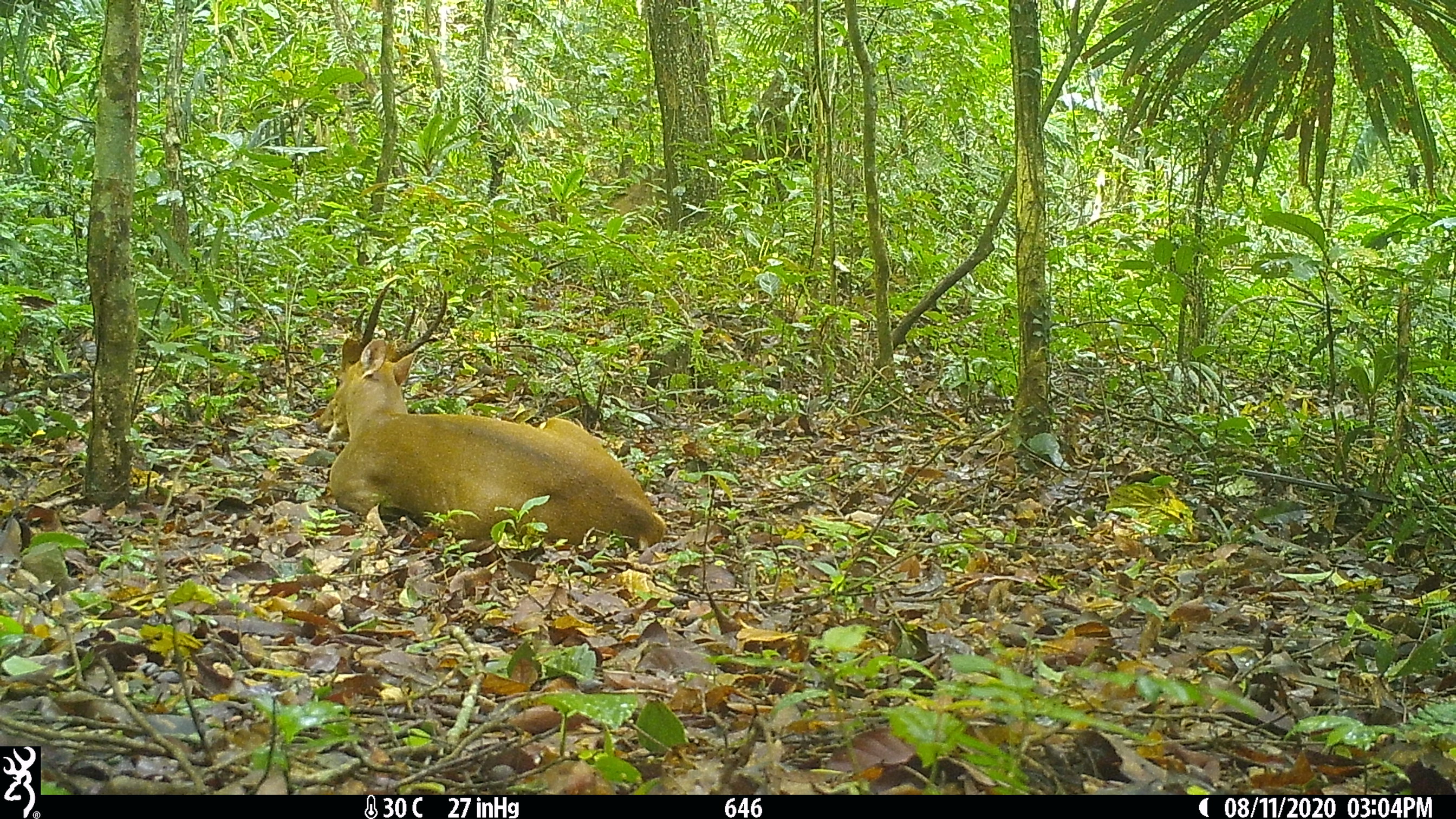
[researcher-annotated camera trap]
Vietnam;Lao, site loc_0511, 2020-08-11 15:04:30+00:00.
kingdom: Animalia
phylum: Chordata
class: Mammalia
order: Artiodactyla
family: Cervidae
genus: Muntiacus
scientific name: Muntiacus vuquangensis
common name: large-antlered muntjac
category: large antlered muntjac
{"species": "large antlered muntjac (large-antlered muntjac) (Muntiacus vuquangensis)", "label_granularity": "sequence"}